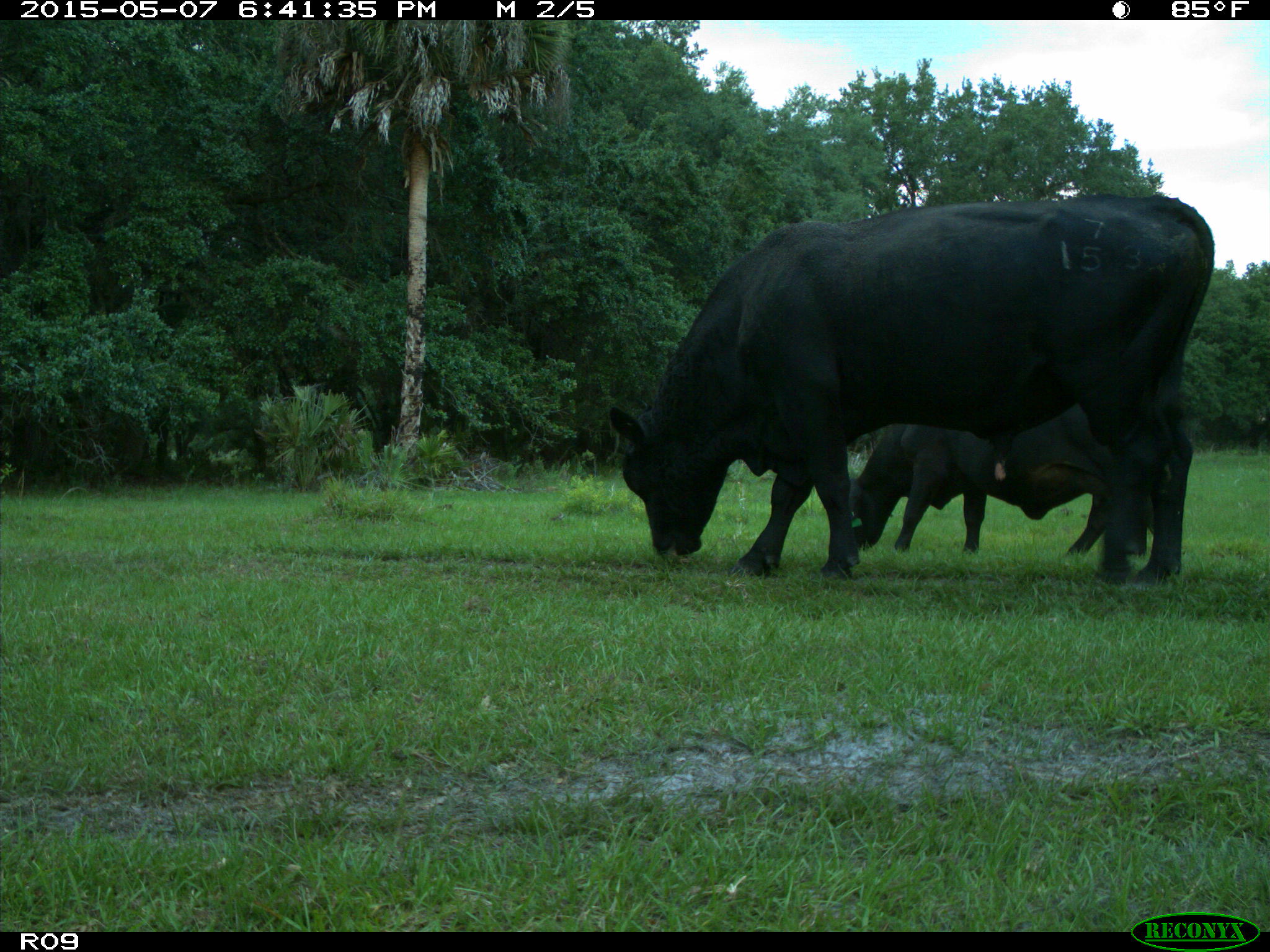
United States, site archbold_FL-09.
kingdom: Animalia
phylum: Chordata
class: Mammalia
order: Artiodactyla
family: Bovidae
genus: Bos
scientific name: Bos taurus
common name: domestic cow